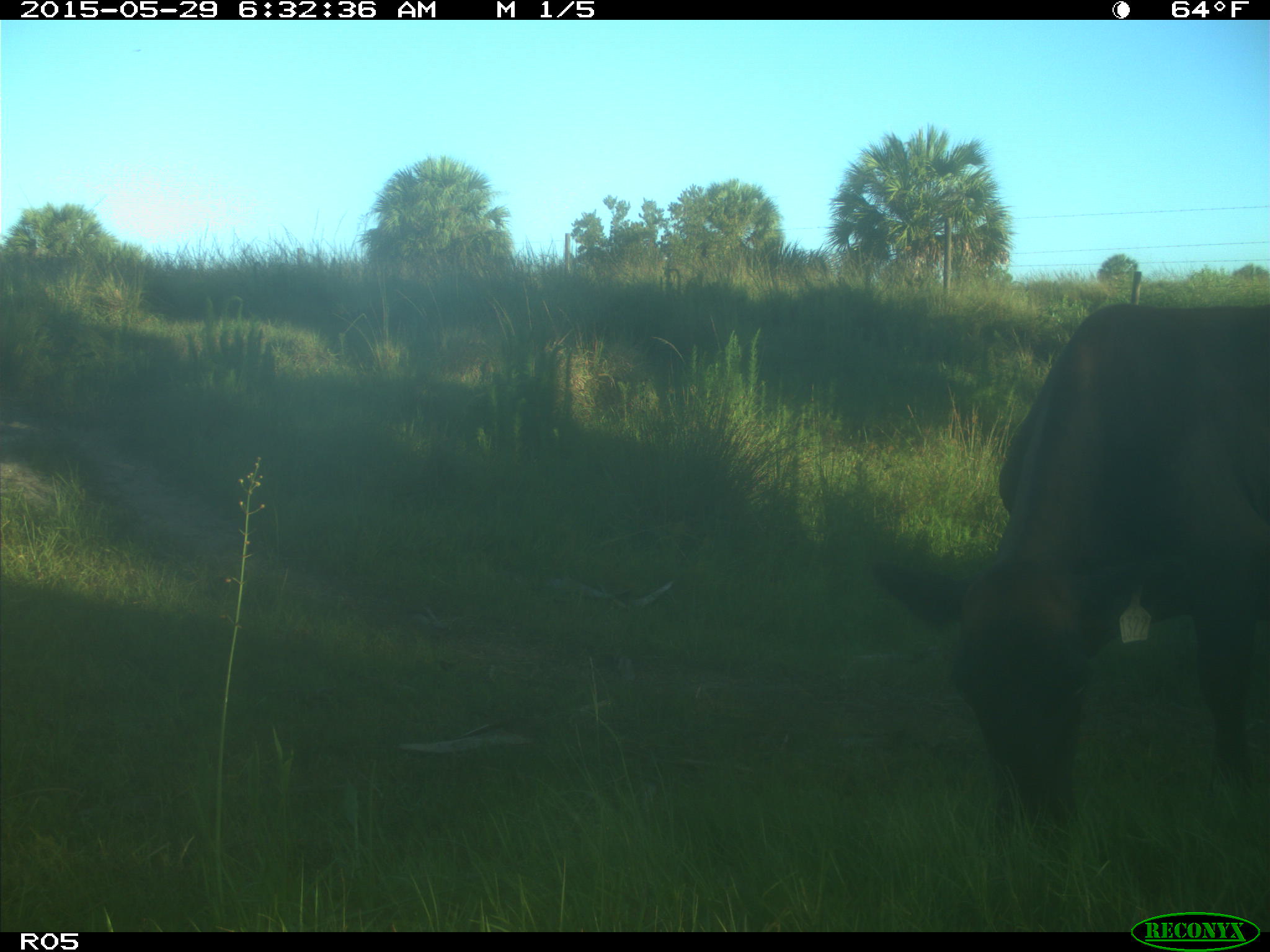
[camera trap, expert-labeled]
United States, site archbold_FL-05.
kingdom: Animalia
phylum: Chordata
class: Mammalia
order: Artiodactyla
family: Bovidae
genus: Bos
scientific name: Bos taurus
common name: domestic cow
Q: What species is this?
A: Bos taurus (domestic cow).